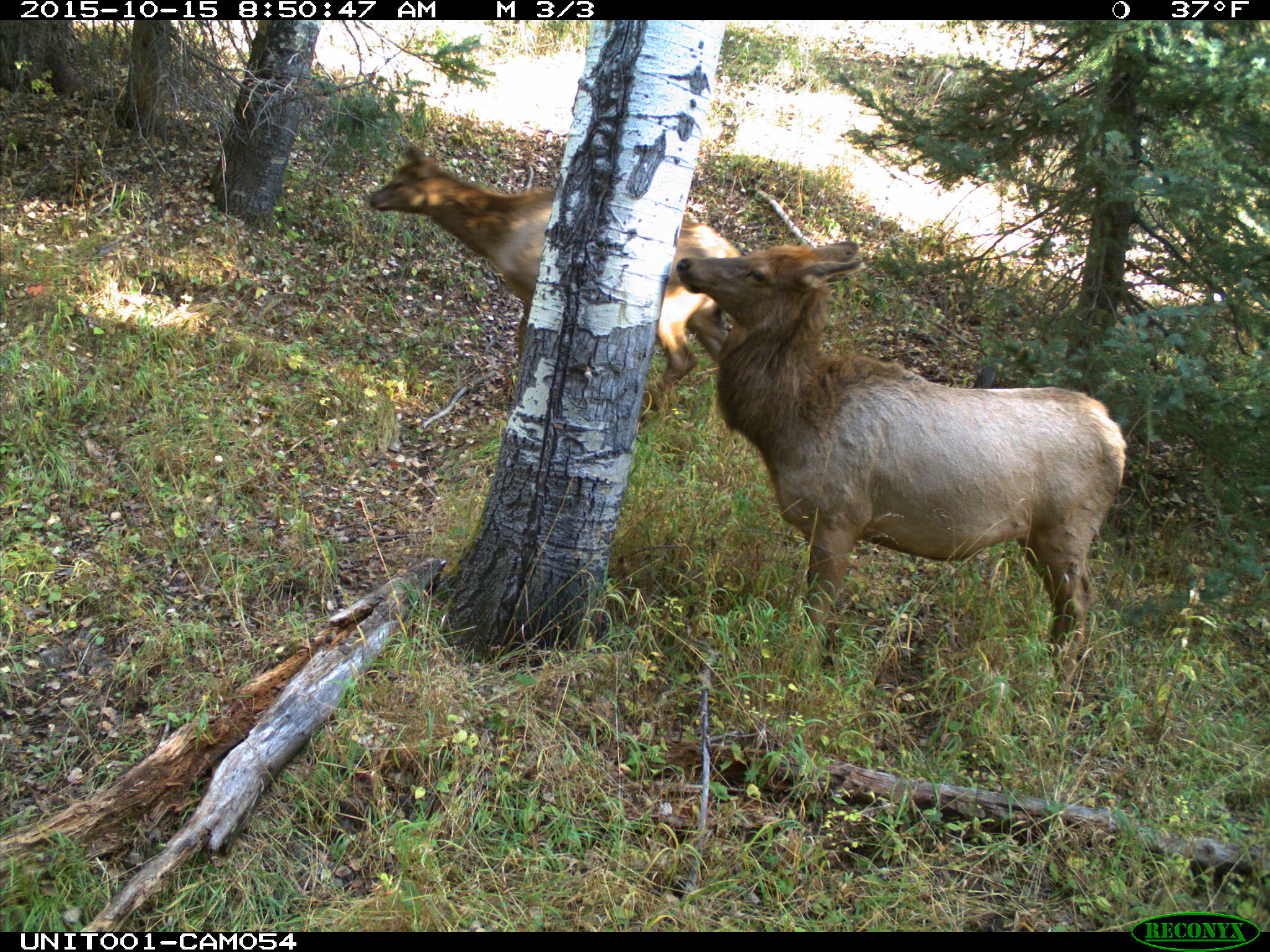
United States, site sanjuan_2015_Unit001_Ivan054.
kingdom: Animalia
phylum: Chordata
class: Mammalia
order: Artiodactyla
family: Cervidae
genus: Cervus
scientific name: Cervus elaphus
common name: red deer